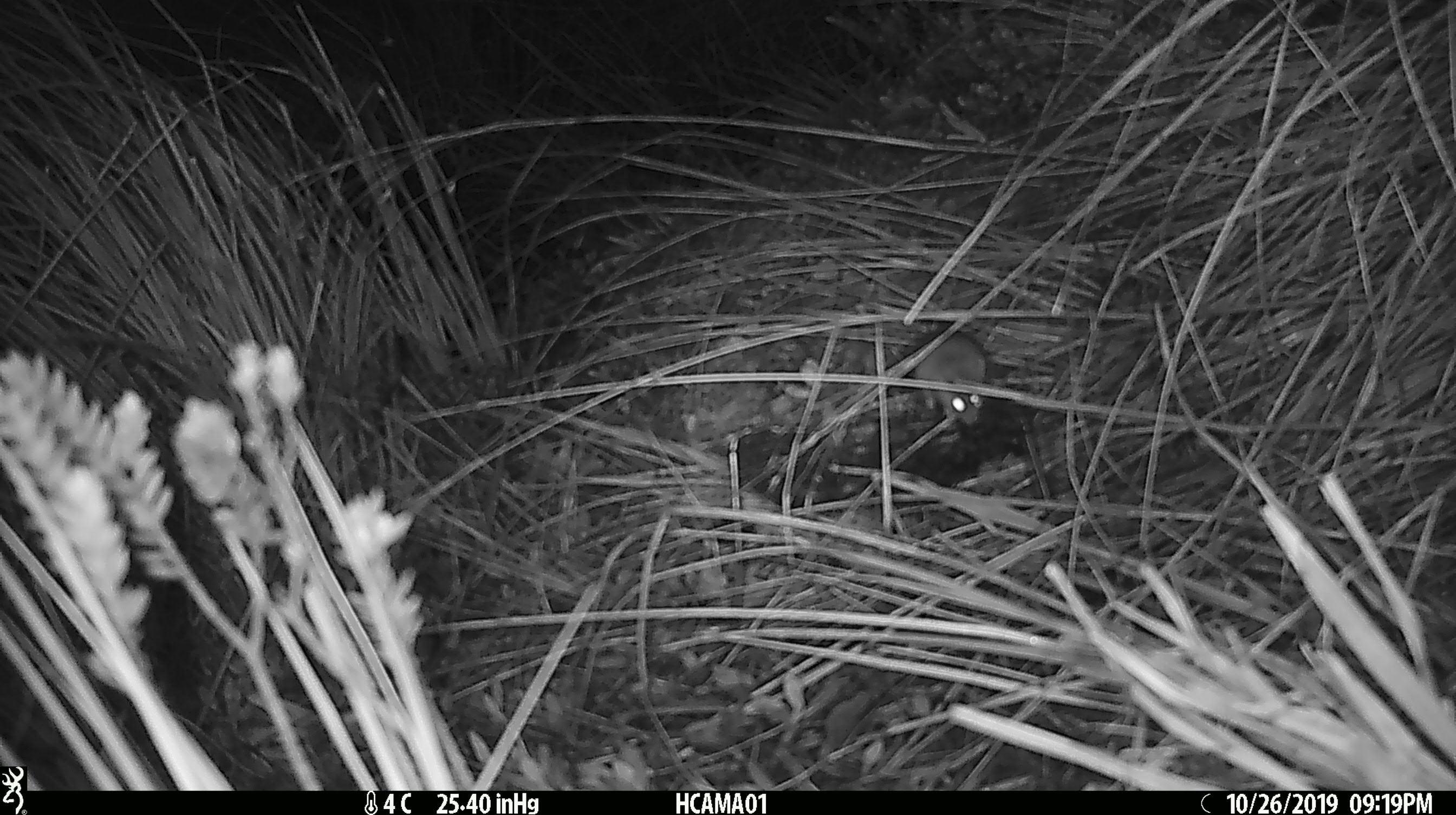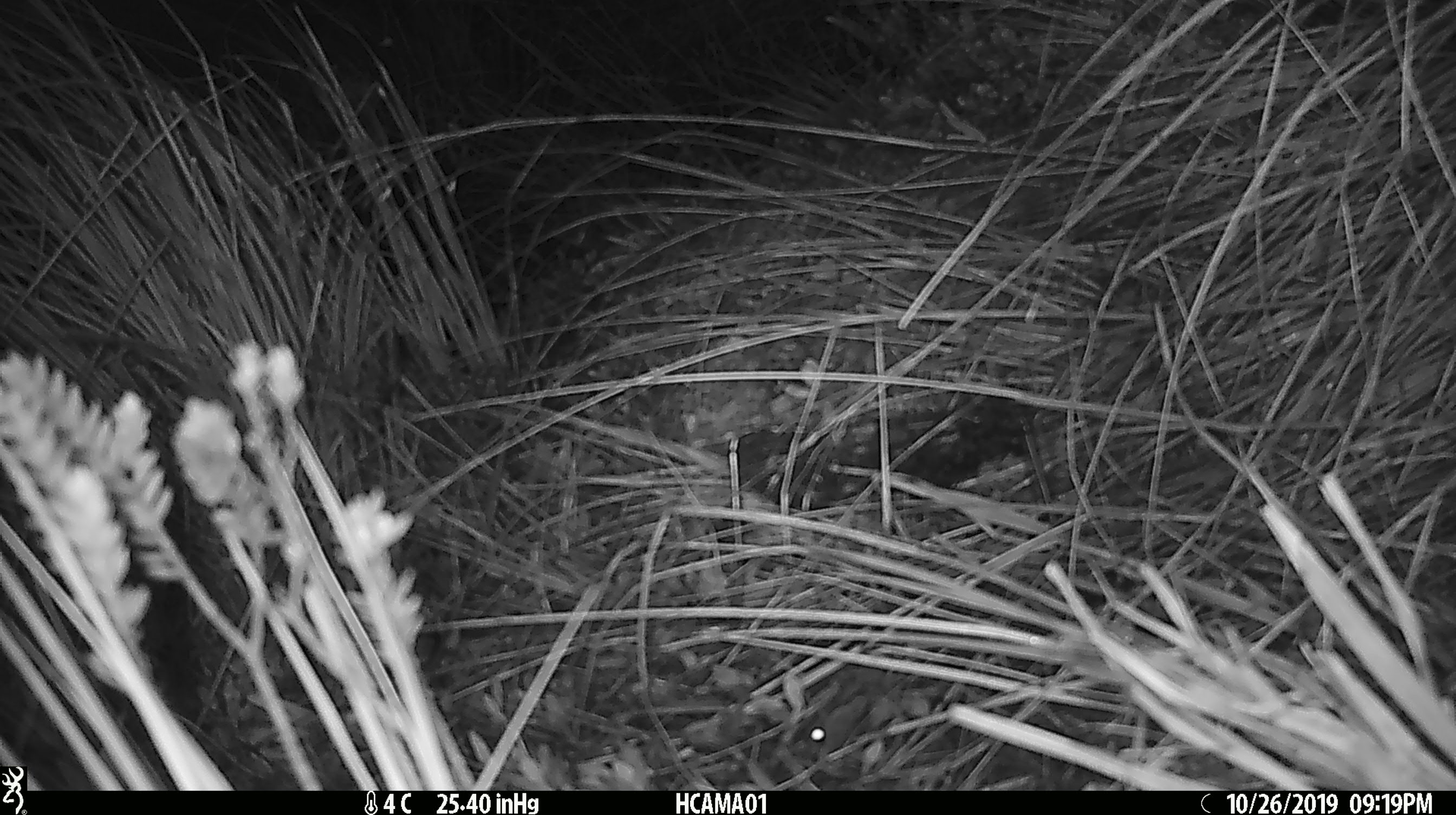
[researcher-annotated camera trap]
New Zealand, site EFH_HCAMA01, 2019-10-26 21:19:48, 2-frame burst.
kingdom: Animalia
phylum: Chordata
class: Mammalia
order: Rodentia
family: Muridae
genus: Mus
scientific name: Mus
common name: mouse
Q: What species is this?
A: Mouse (Mus).